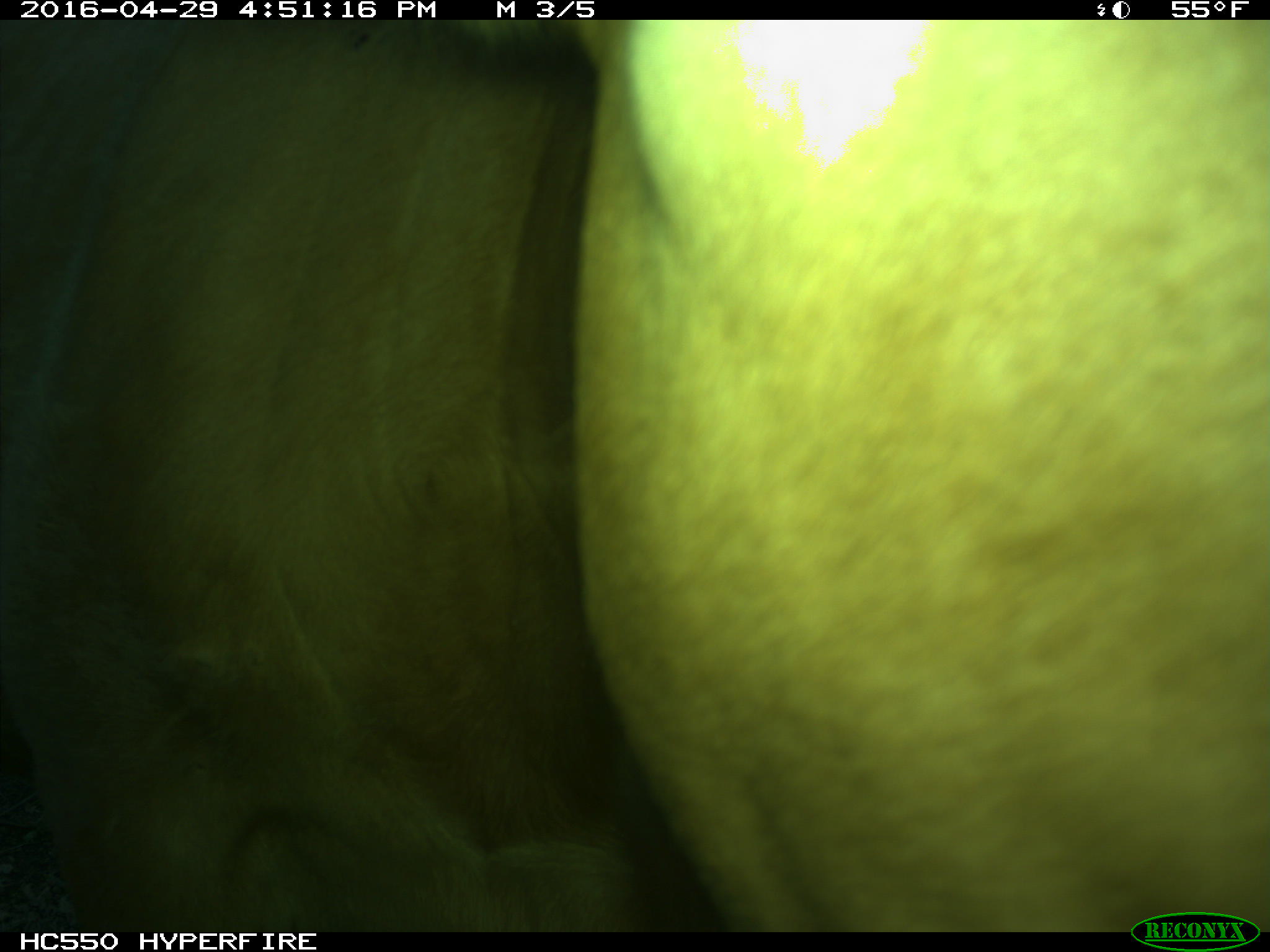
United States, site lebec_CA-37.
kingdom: Animalia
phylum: Chordata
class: Mammalia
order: Artiodactyla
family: Bovidae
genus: Bos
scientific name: Bos taurus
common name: domestic cow